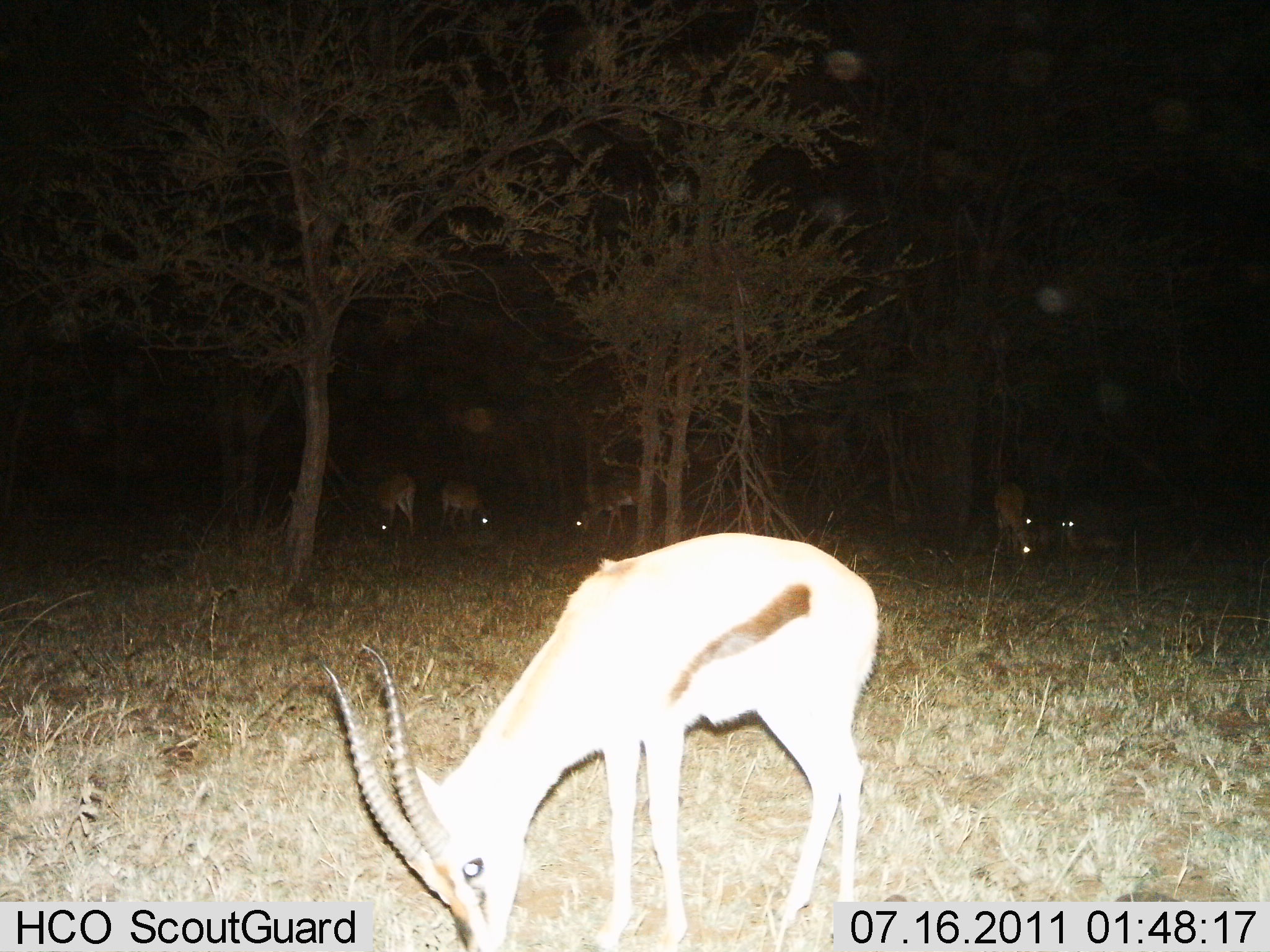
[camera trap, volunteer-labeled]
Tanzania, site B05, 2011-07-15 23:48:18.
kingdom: Animalia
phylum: Chordata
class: Mammalia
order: Artiodactyla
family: Bovidae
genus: Eudorcas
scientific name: Eudorcas thomsonii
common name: thomson's gazelle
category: gazellethomsons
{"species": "gazellethomsons (thomson's gazelle) (Eudorcas thomsonii)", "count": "6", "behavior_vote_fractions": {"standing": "27%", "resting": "9%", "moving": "0%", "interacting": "0%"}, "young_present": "0%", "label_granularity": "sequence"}